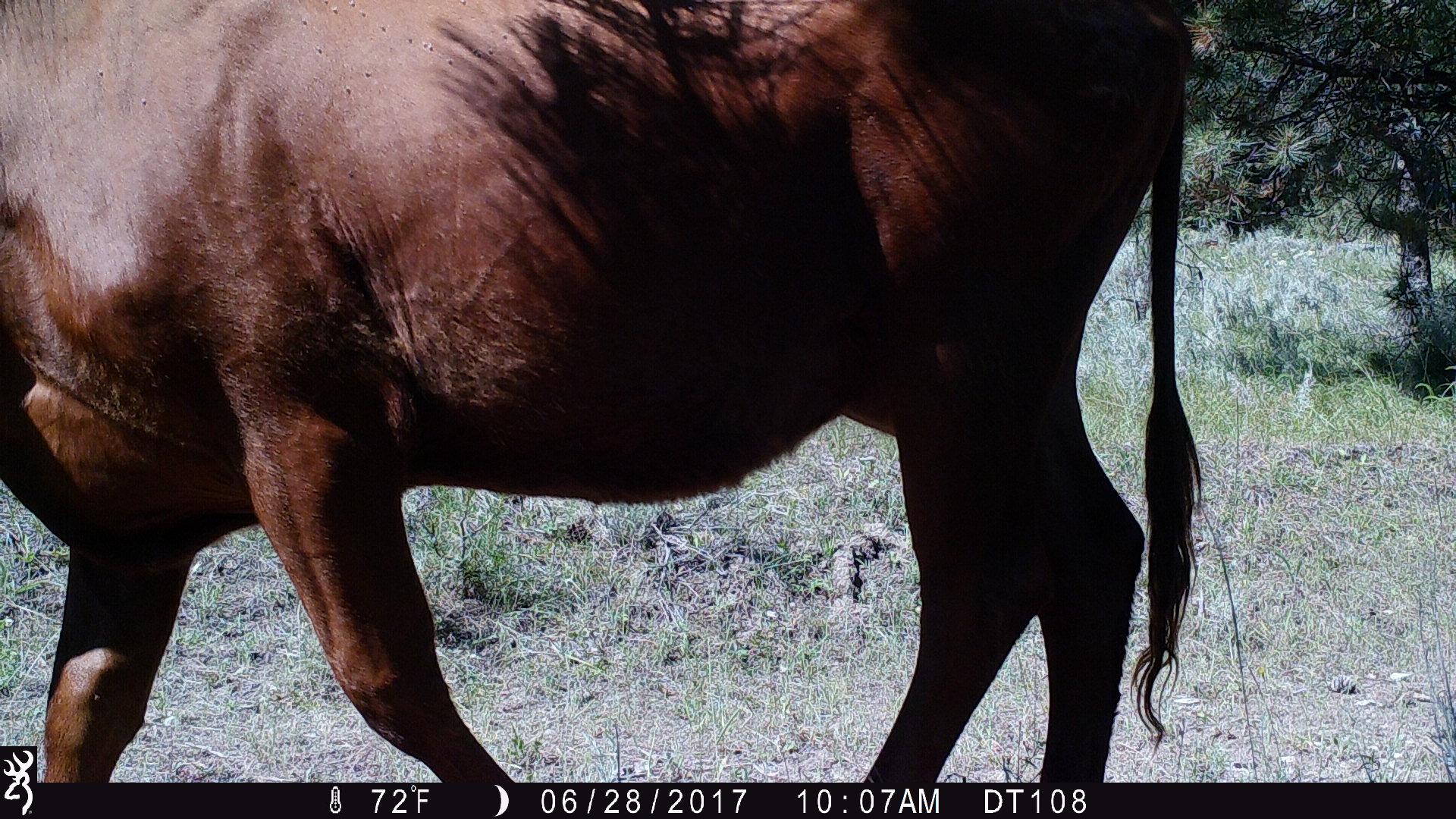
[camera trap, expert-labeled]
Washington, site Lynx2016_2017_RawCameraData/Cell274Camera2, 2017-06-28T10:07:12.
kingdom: Animalia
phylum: Chordata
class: Mammalia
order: Artiodactyla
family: Bovidae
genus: Bos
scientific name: Bos taurus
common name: domestic cattle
Domestic cattle (Bos taurus). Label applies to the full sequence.